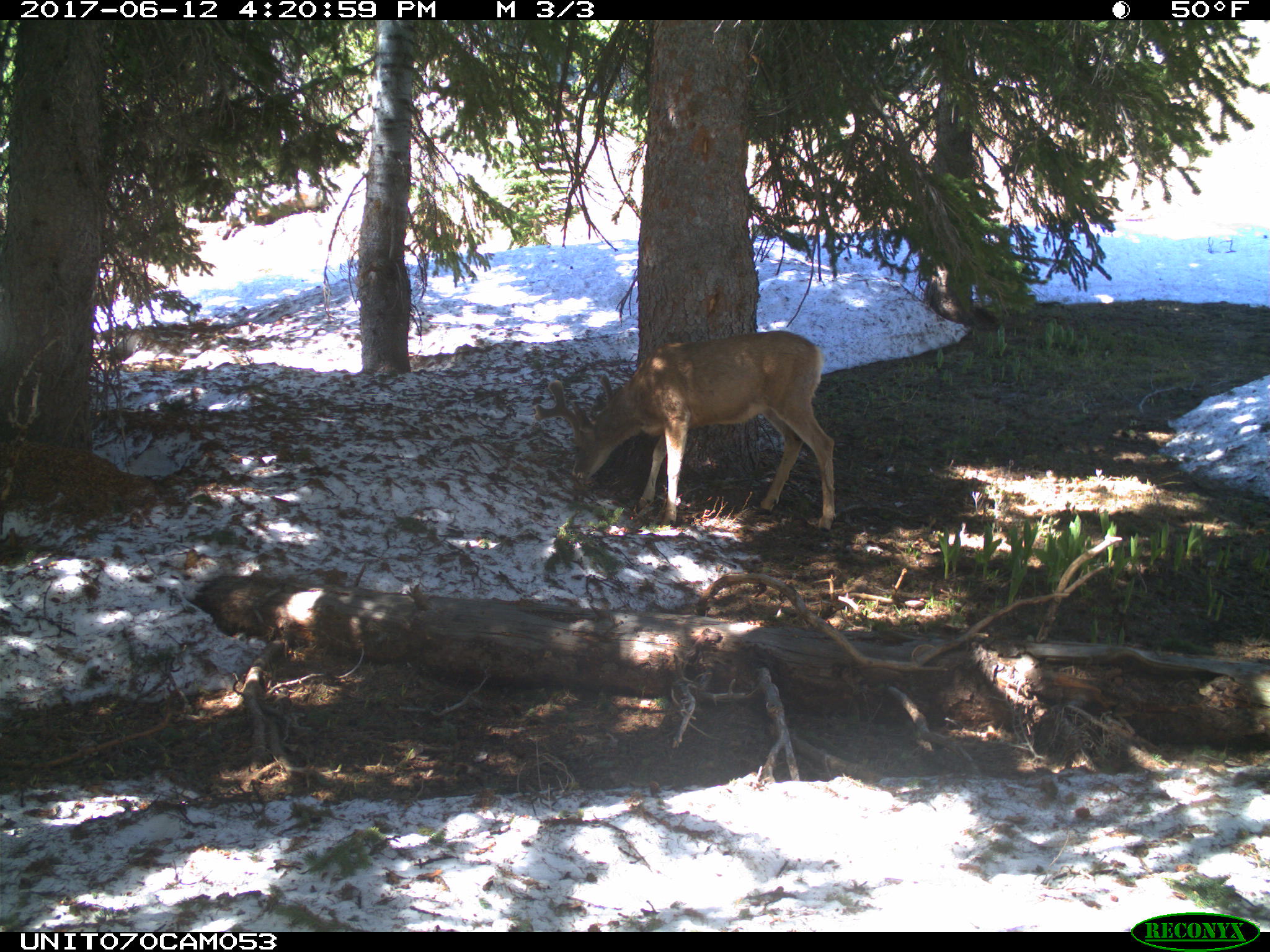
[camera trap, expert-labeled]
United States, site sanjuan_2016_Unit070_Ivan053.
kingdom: Animalia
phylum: Chordata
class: Mammalia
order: Artiodactyla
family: Cervidae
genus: Odocoileus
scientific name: Odocoileus hemionus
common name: mule deer